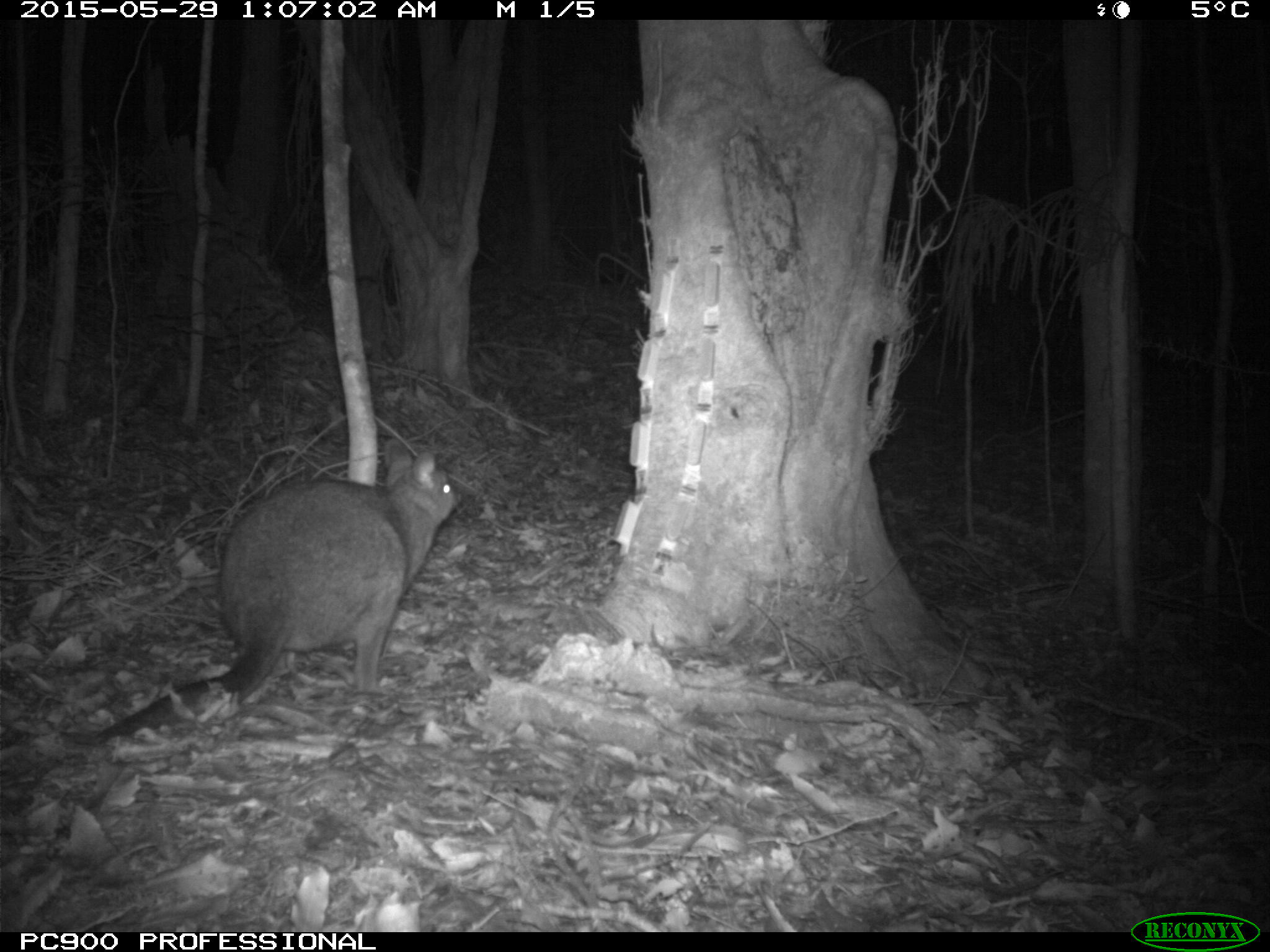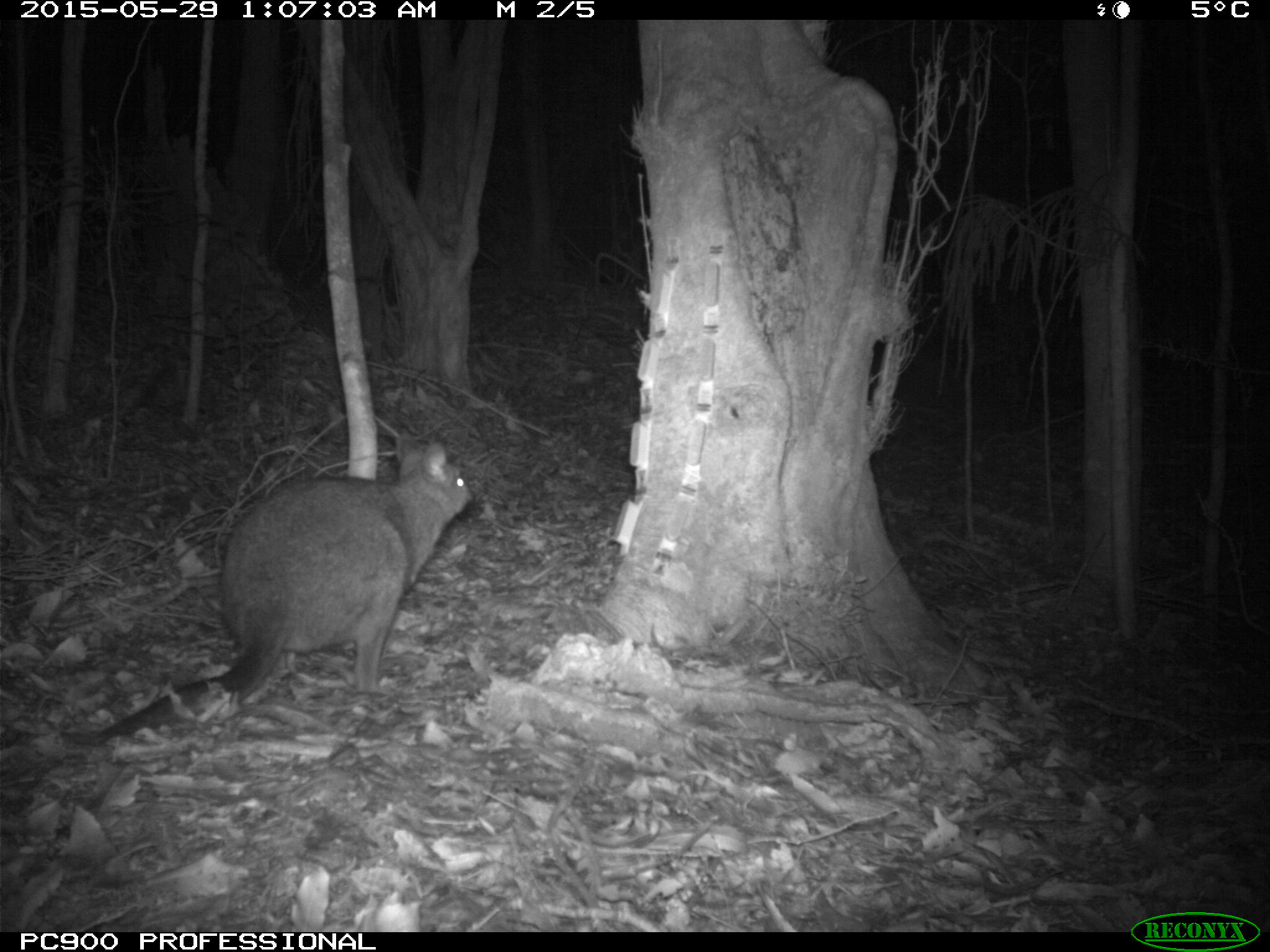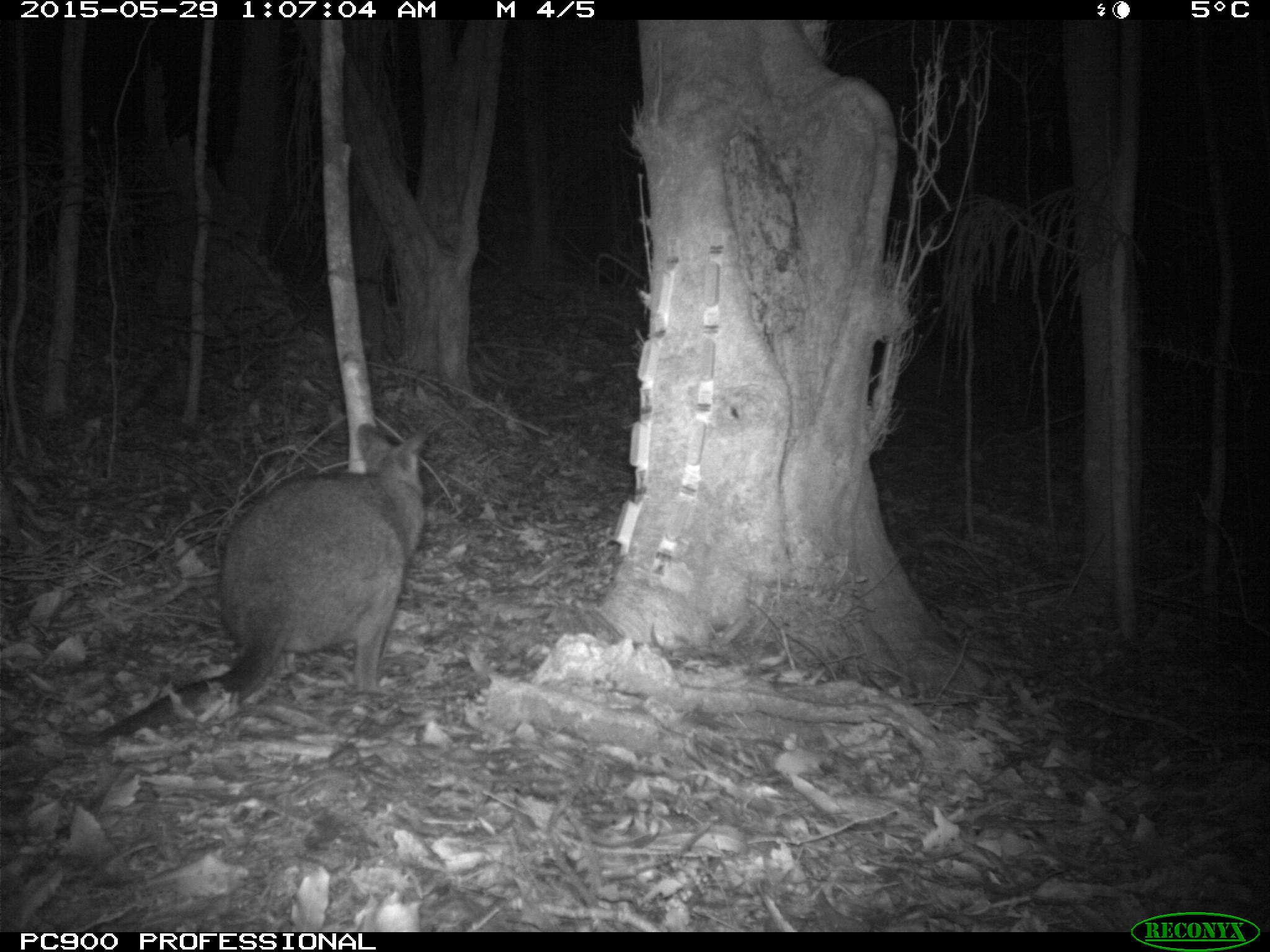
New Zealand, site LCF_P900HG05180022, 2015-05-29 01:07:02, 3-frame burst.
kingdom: Animalia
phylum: Chordata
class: Mammalia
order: Diprotodontia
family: Macropodidae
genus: Notamacropus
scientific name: Notamacropus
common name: wallaby